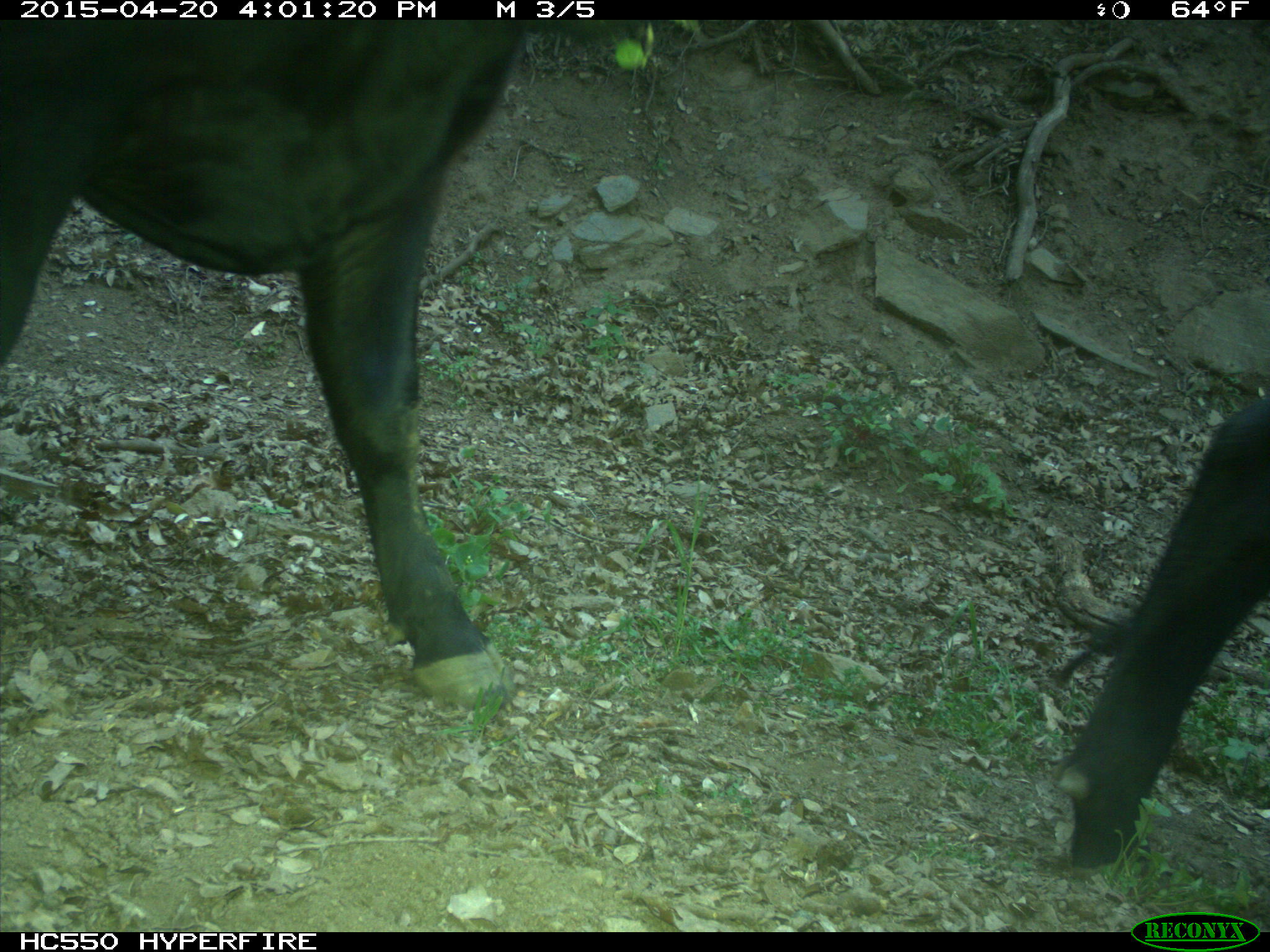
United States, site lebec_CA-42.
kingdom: Animalia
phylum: Chordata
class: Mammalia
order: Artiodactyla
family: Bovidae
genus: Bos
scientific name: Bos taurus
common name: domestic cow